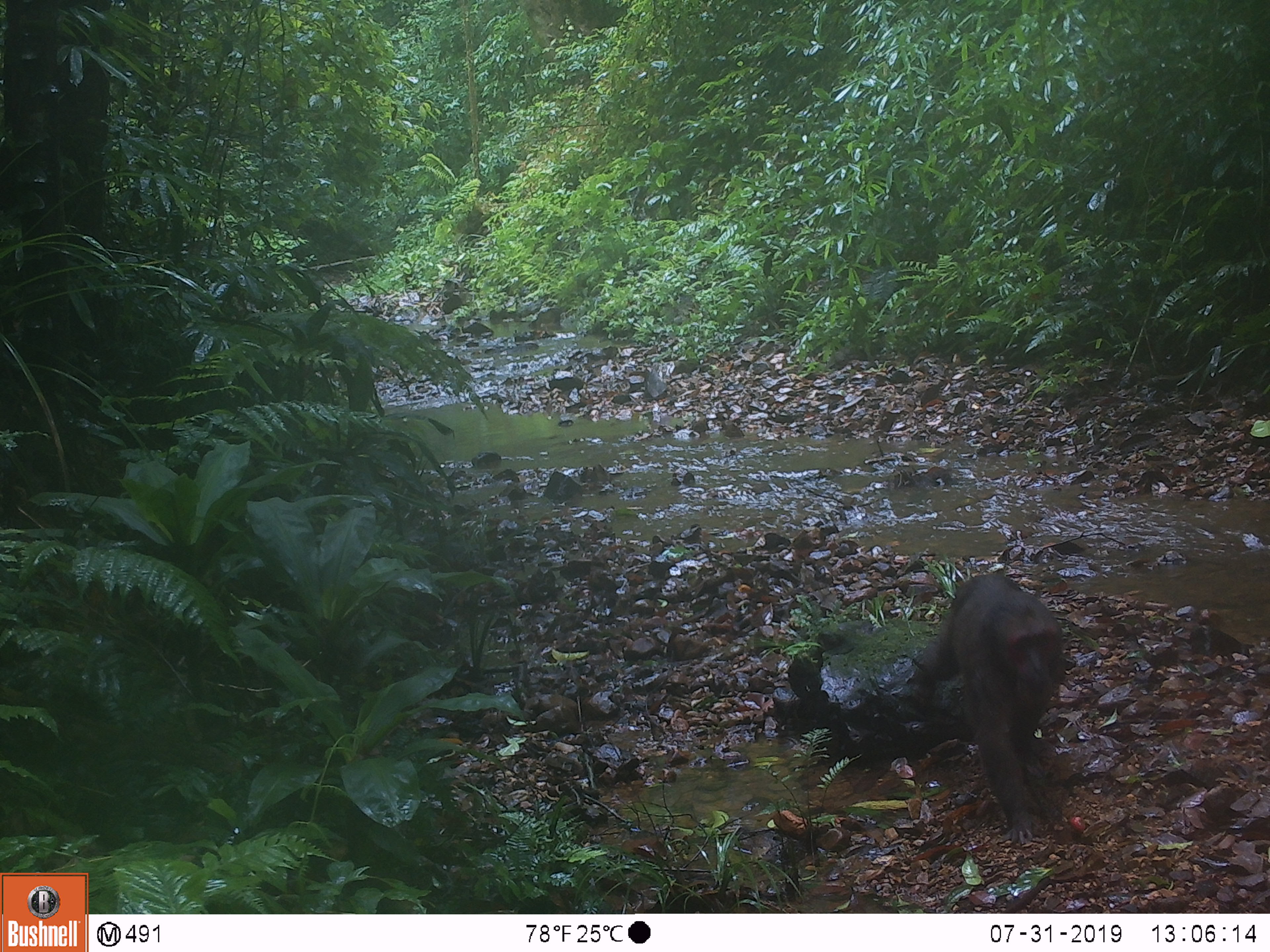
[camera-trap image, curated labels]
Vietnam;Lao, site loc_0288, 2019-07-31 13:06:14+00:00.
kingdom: Animalia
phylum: Chordata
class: Mammalia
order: Primates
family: Cercopithecidae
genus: Macaca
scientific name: Macaca arctoides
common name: stump-tailed macaque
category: stump tailed macaque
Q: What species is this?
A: Stump tailed macaque (stump-tailed macaque) (Macaca arctoides).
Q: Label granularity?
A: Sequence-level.